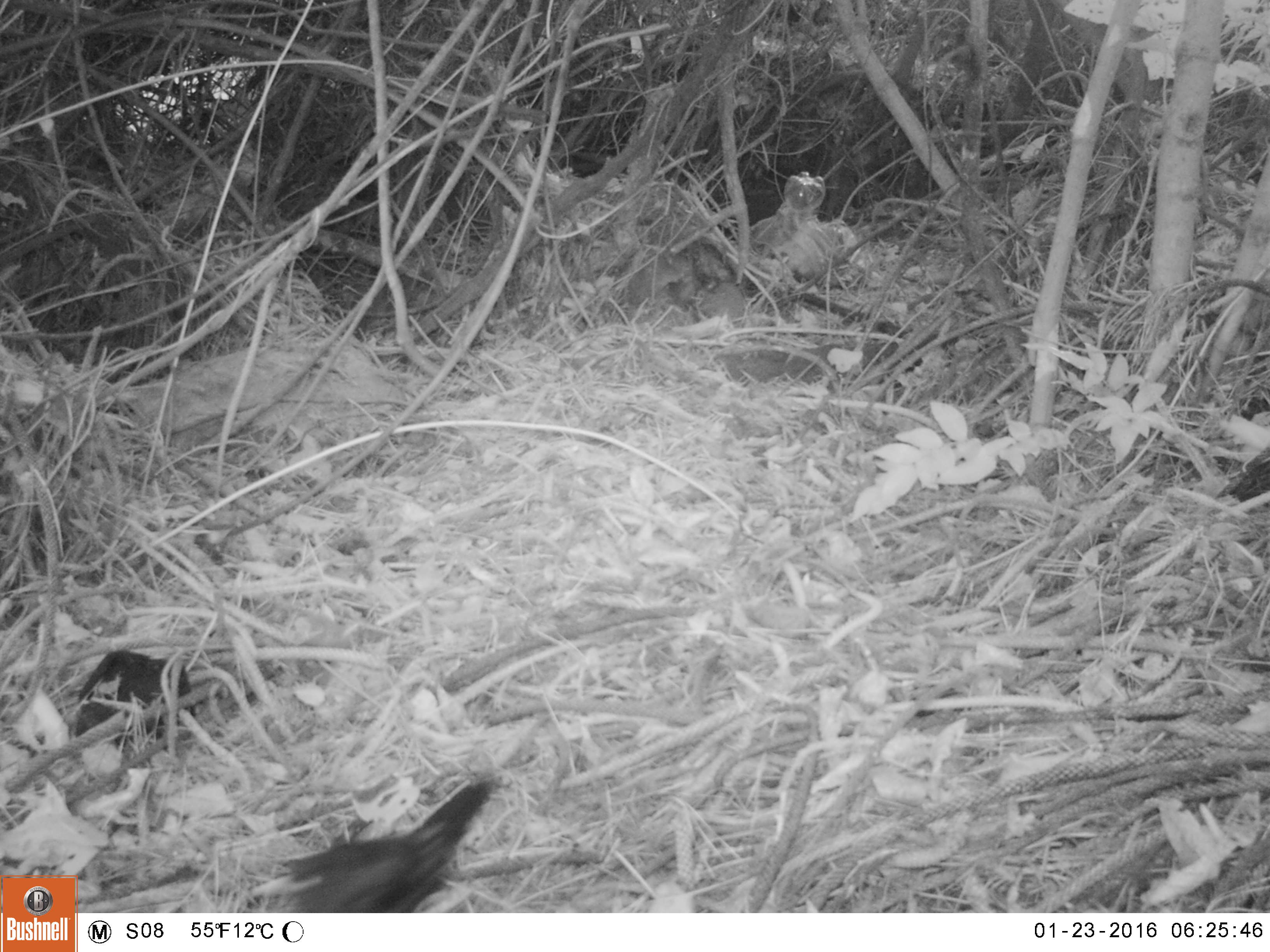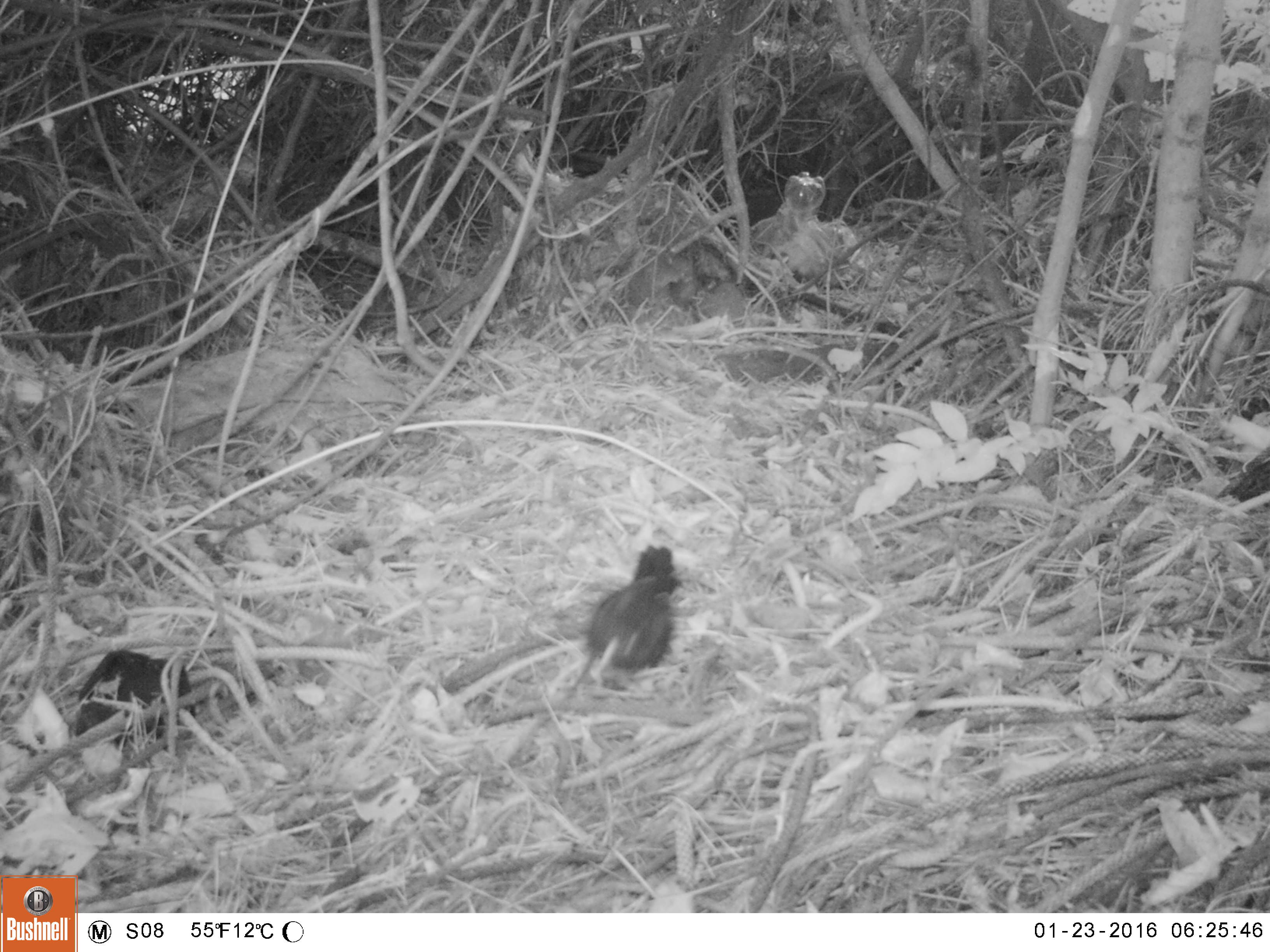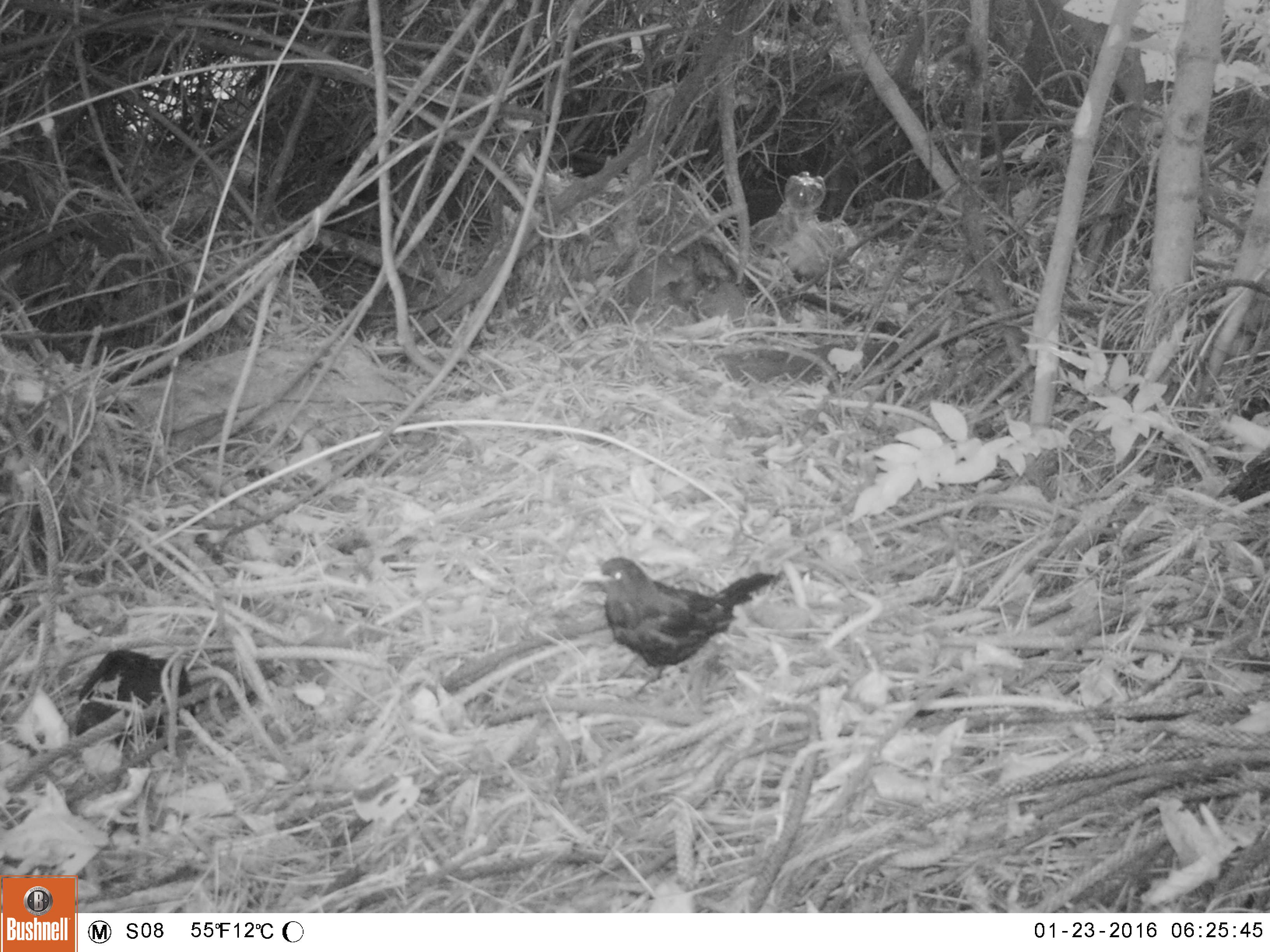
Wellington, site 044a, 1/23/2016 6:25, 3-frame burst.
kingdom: Animalia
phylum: Chordata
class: Aves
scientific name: Aves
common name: bird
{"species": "bird (Aves)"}